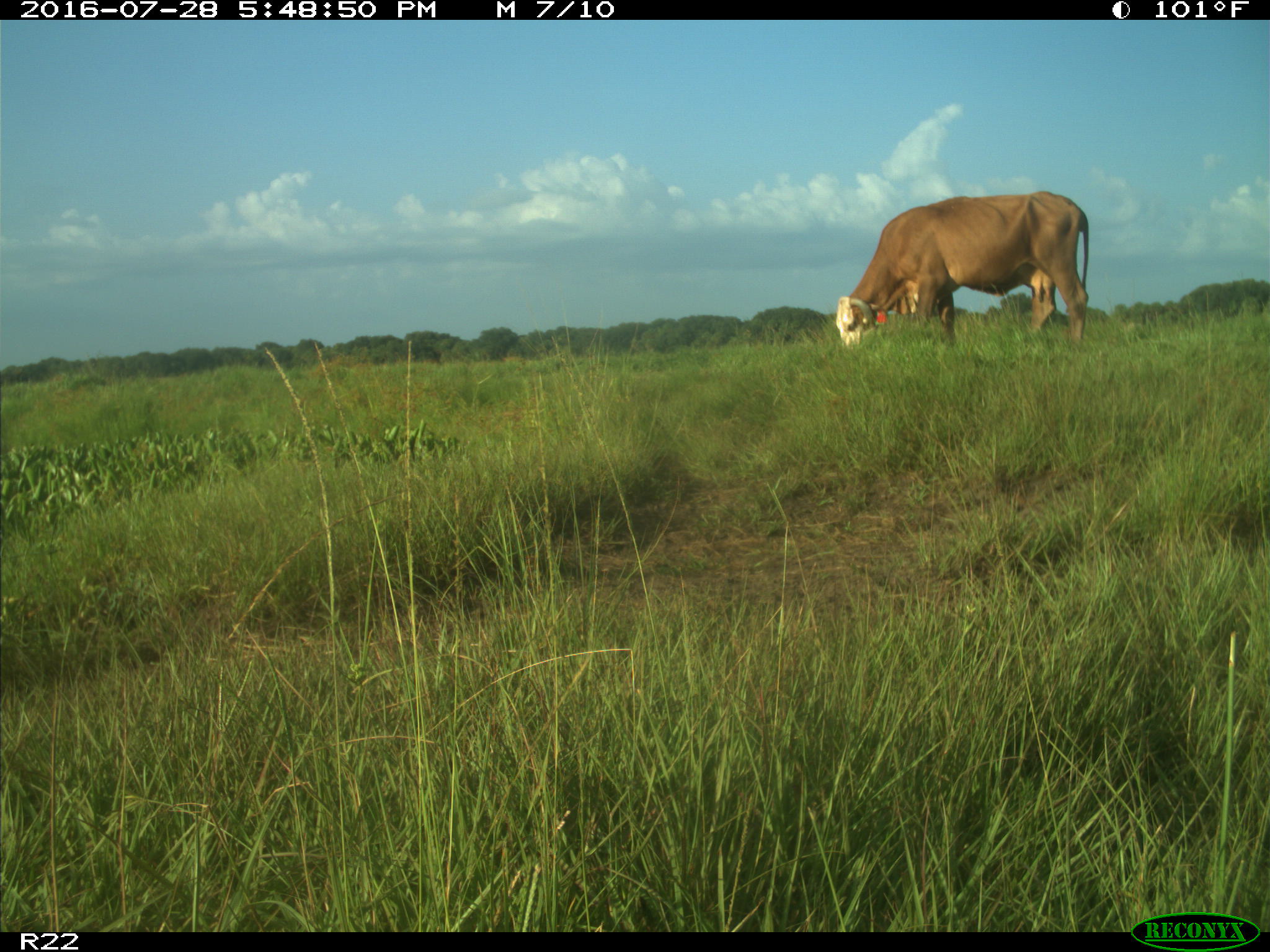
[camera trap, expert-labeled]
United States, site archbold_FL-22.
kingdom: Animalia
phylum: Chordata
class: Mammalia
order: Artiodactyla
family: Bovidae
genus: Bos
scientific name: Bos taurus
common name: domestic cow